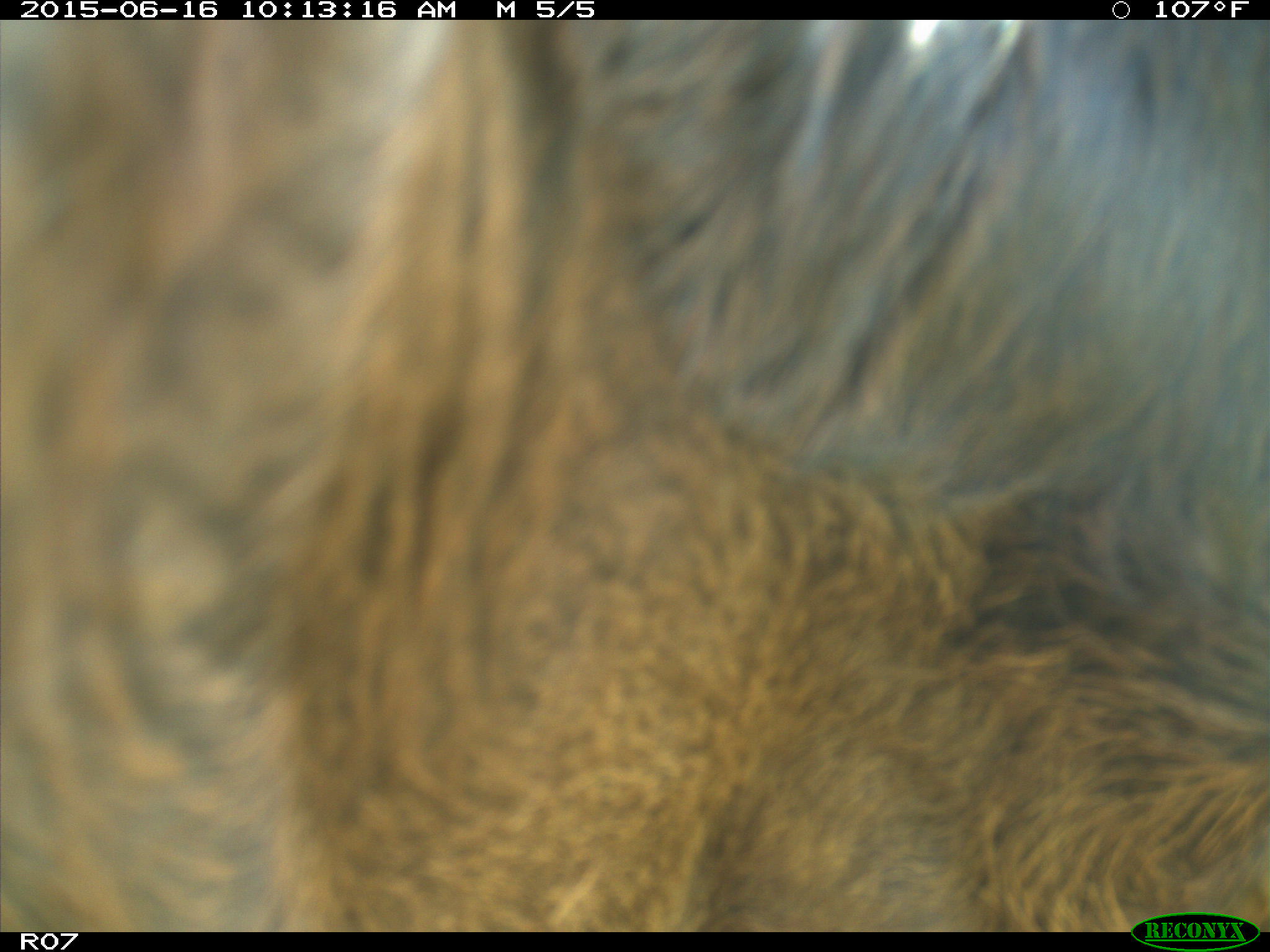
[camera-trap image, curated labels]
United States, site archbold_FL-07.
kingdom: Animalia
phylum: Chordata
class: Mammalia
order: Artiodactyla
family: Bovidae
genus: Bos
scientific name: Bos taurus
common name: domestic cow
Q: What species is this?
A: Bos taurus (domestic cow).